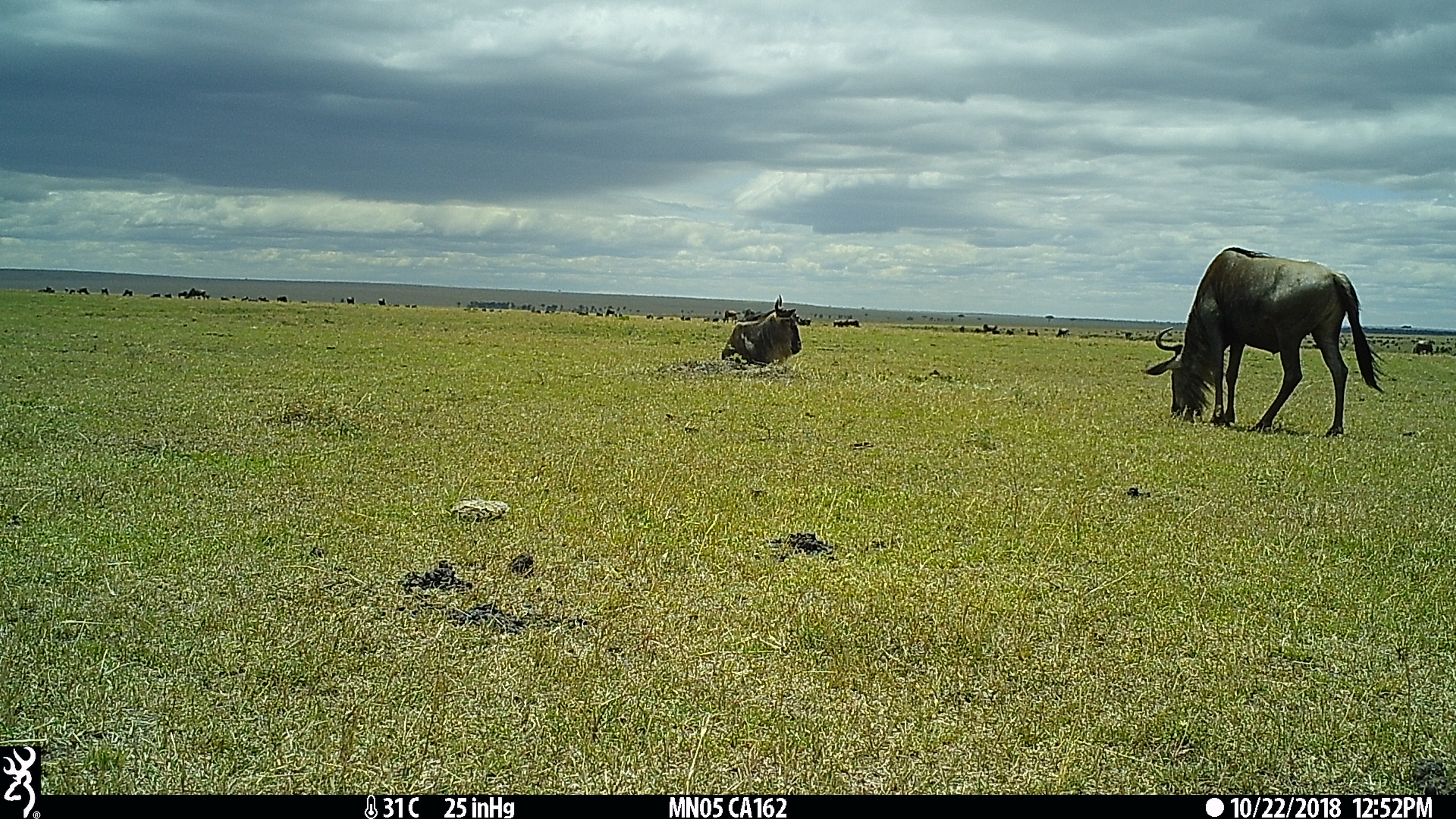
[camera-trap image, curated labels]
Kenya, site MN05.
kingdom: Animalia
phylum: Chordata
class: Mammalia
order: Artiodactyla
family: Bovidae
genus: Connochaetes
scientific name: Connochaetes taurinus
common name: blue wildebeest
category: wildebeest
Wildebeest (blue wildebeest) (Connochaetes taurinus).